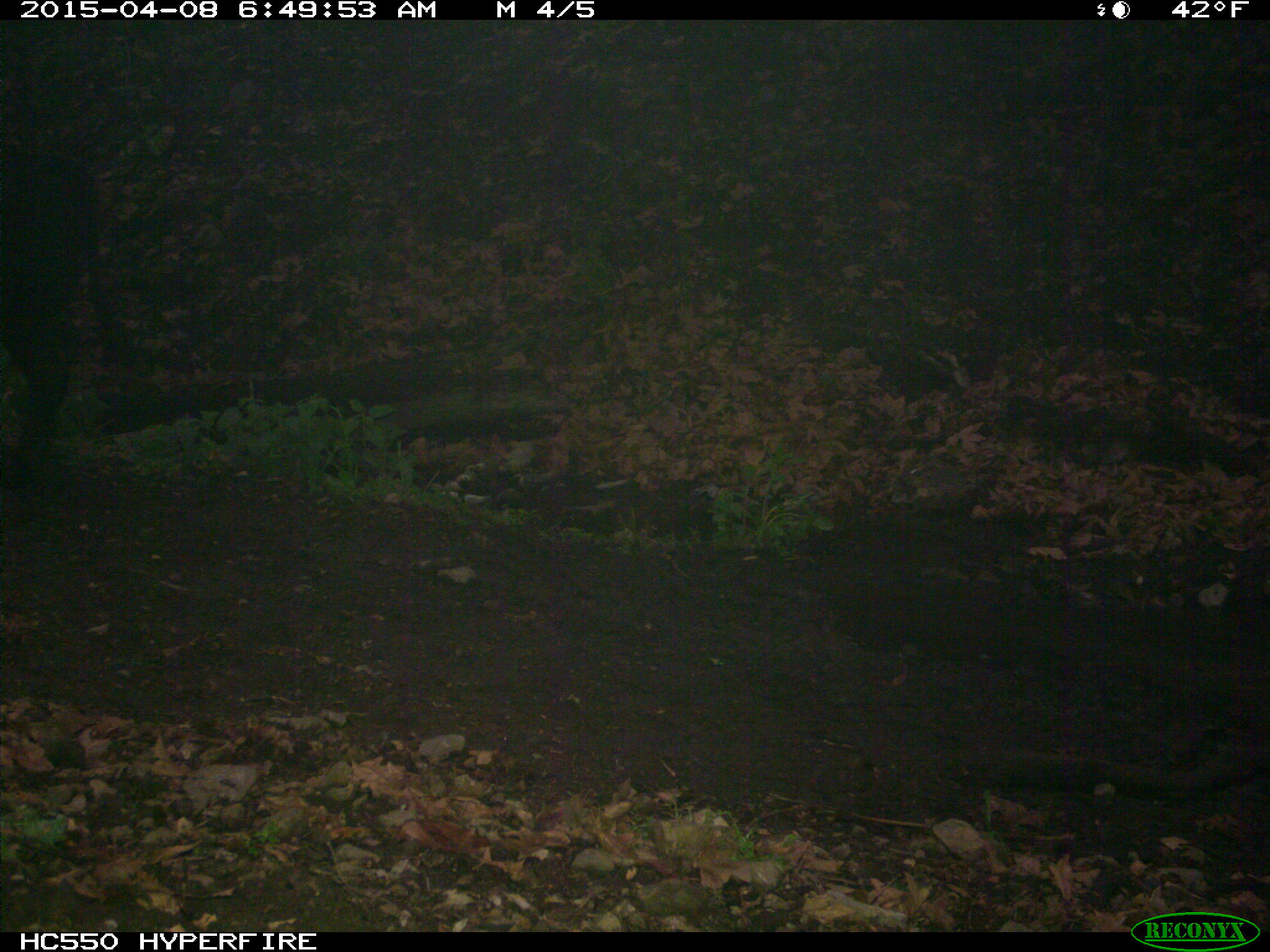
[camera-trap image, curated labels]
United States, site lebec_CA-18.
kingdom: Animalia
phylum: Chordata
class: Mammalia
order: Artiodactyla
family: Bovidae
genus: Bos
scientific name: Bos taurus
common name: domestic cow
Bos taurus (domestic cow).